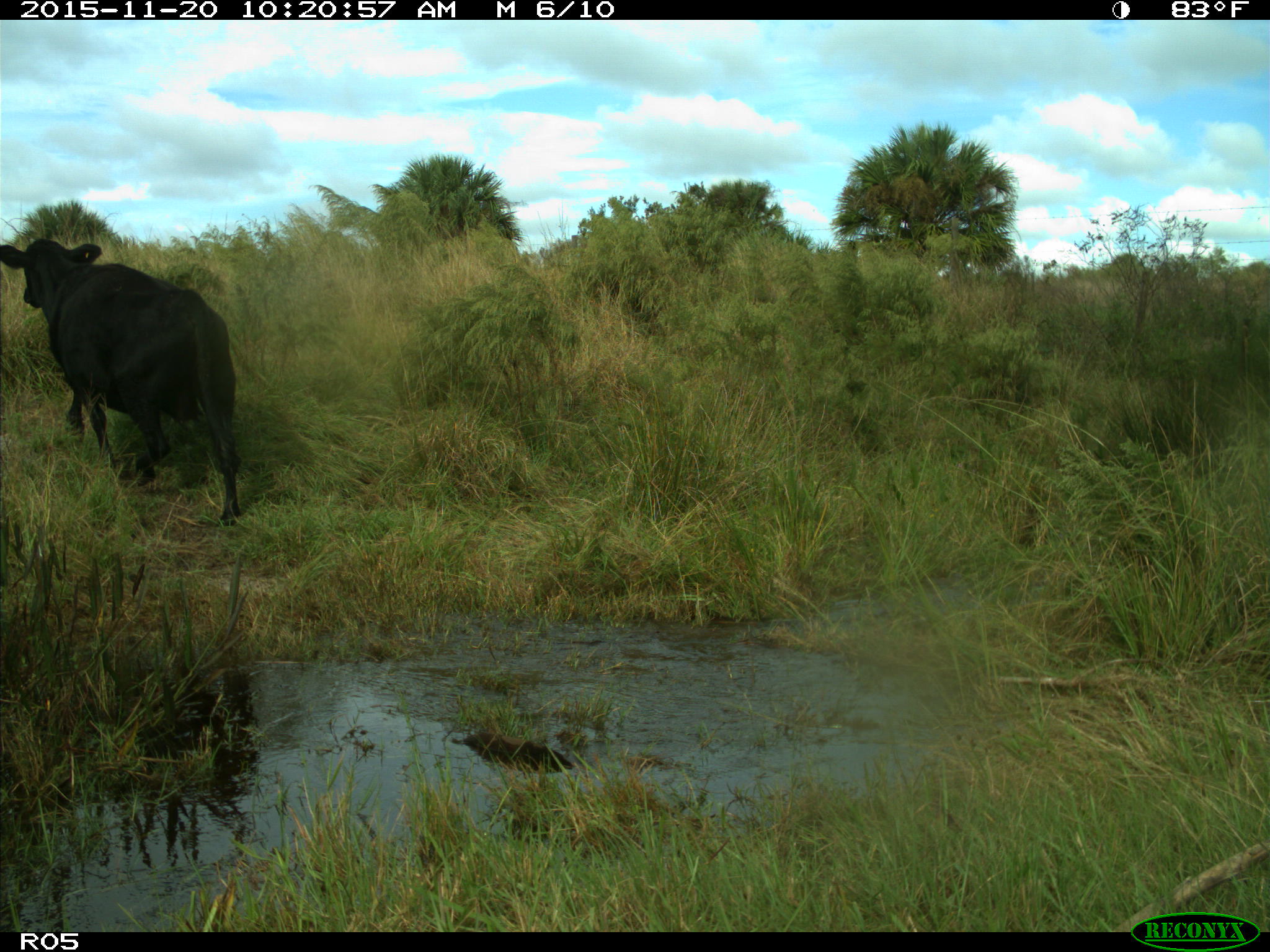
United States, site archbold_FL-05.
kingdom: Animalia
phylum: Chordata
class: Mammalia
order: Artiodactyla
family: Bovidae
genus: Bos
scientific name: Bos taurus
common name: domestic cow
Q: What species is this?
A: Bos taurus (domestic cow).